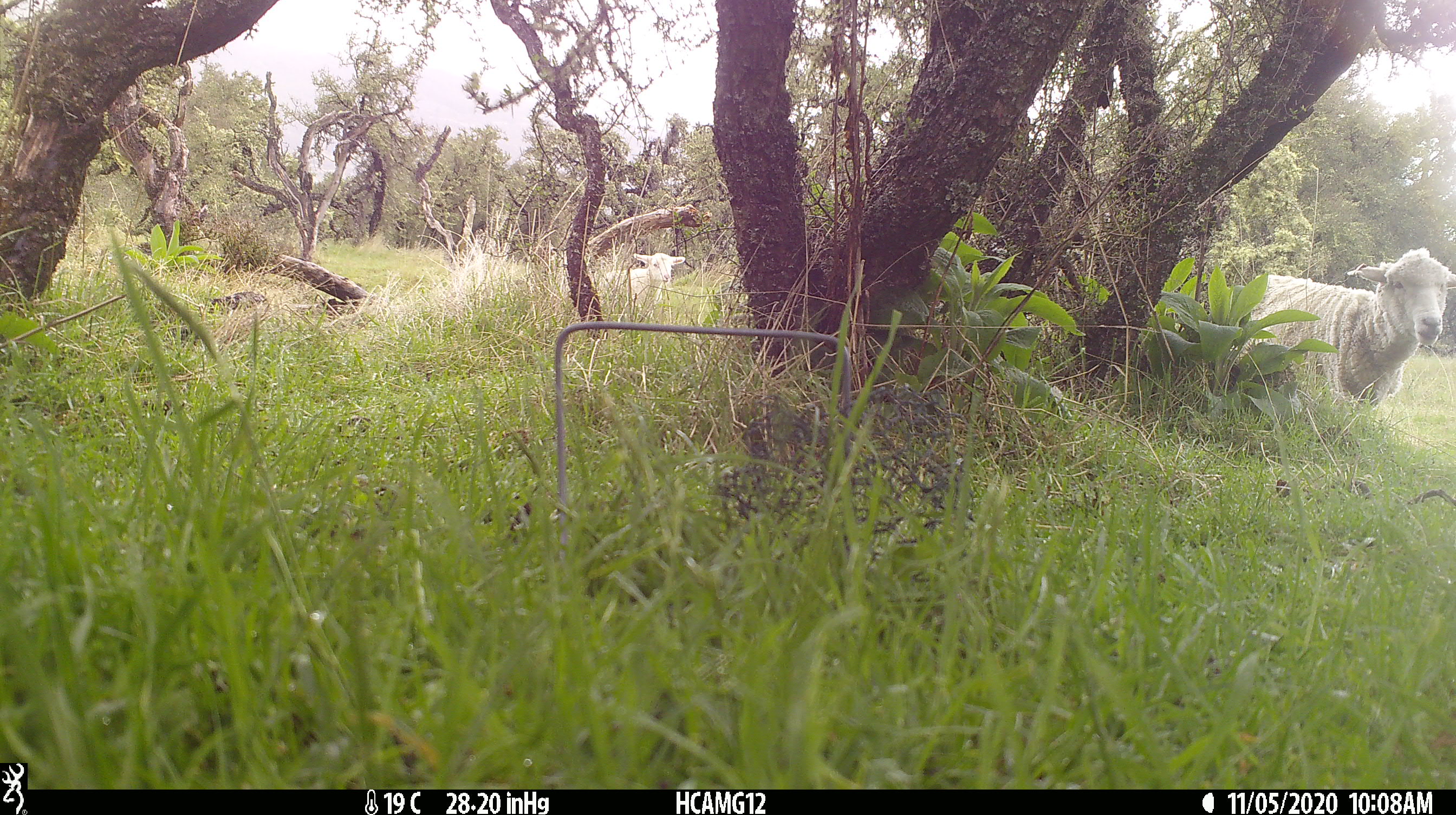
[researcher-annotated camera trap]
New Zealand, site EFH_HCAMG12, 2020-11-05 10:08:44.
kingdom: Animalia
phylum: Chordata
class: Mammalia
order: Artiodactyla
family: Bovidae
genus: Ovis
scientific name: Ovis aries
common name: domestic sheep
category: sheep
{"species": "sheep (domestic sheep) (Ovis aries)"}